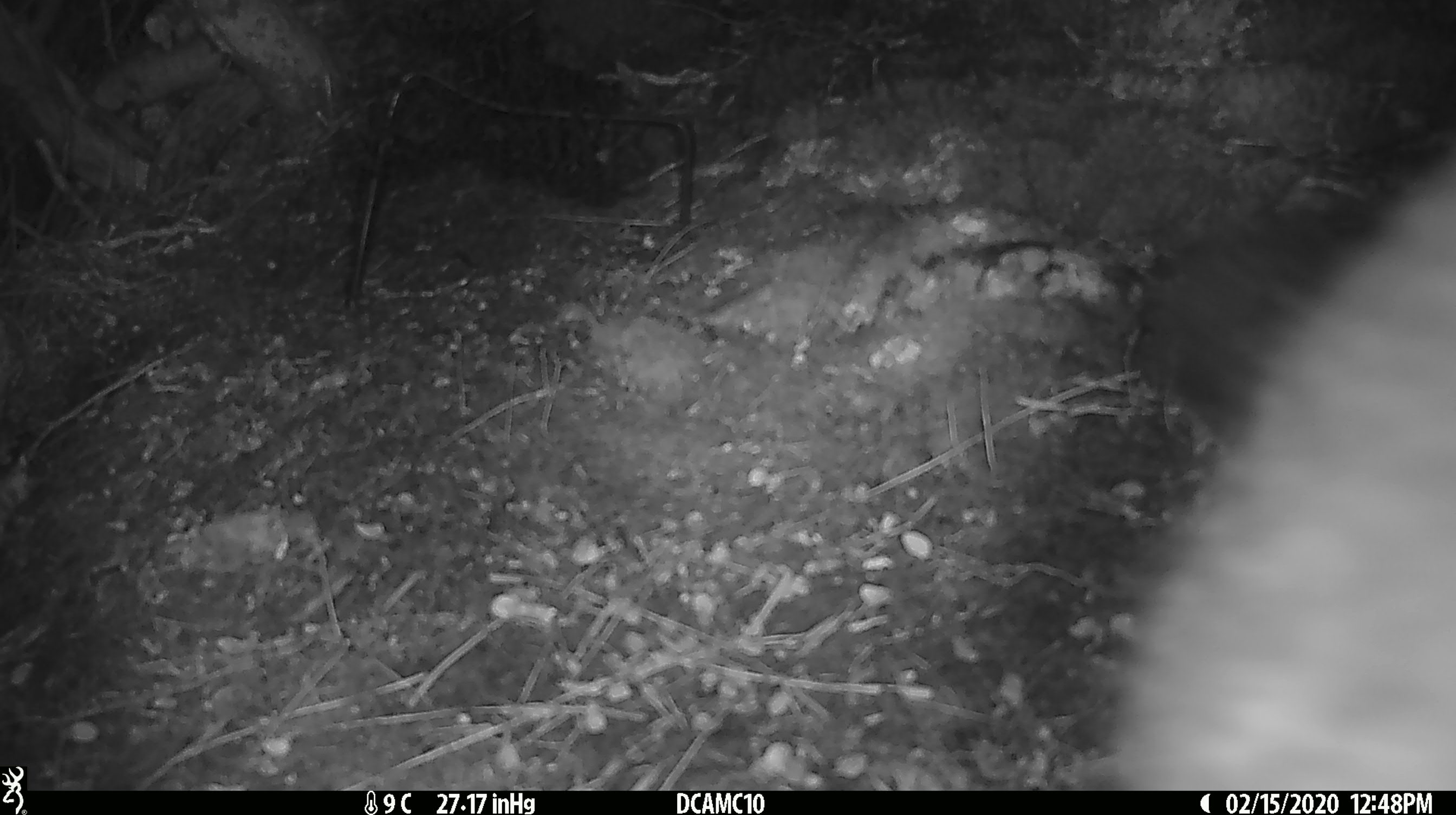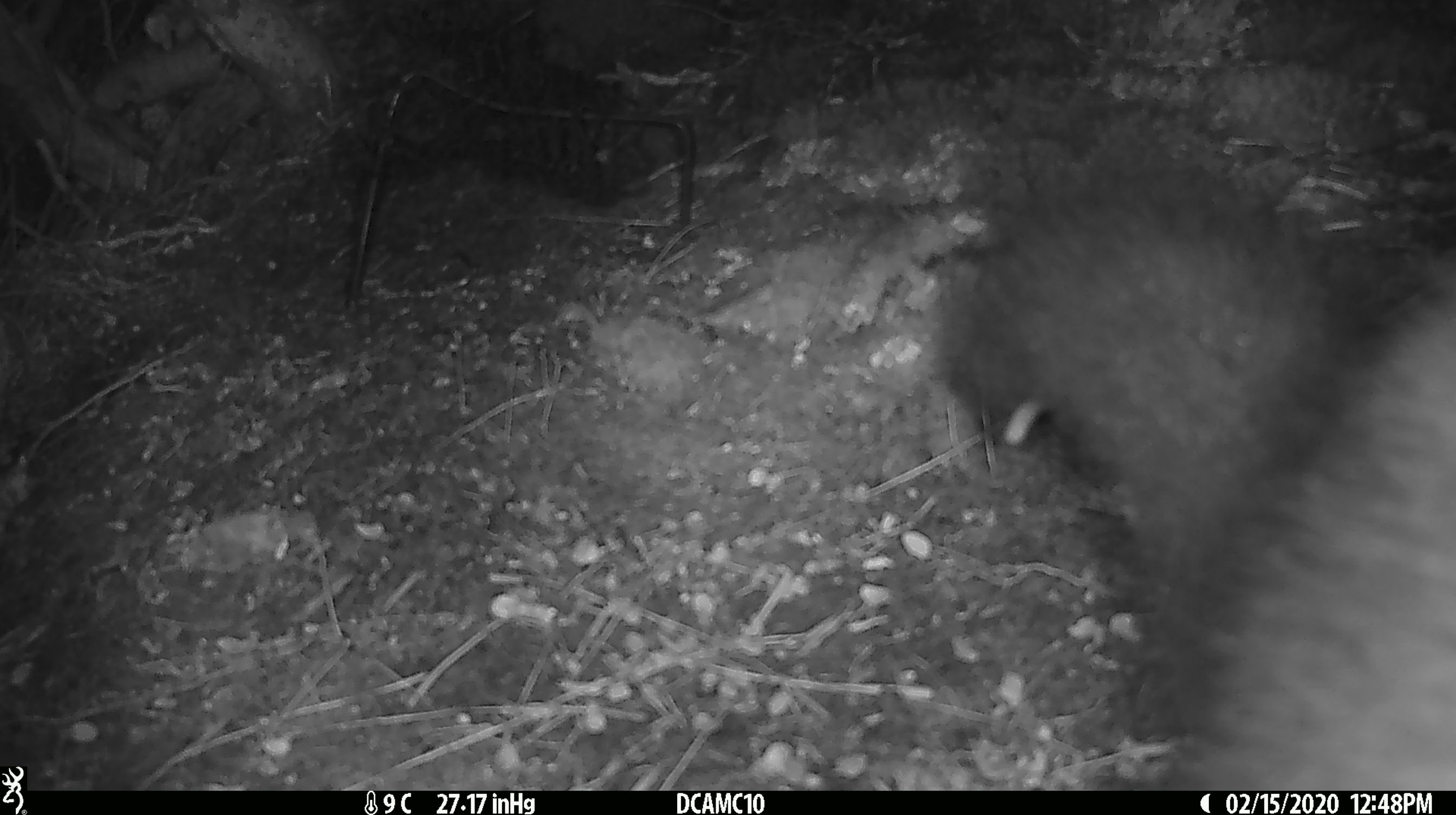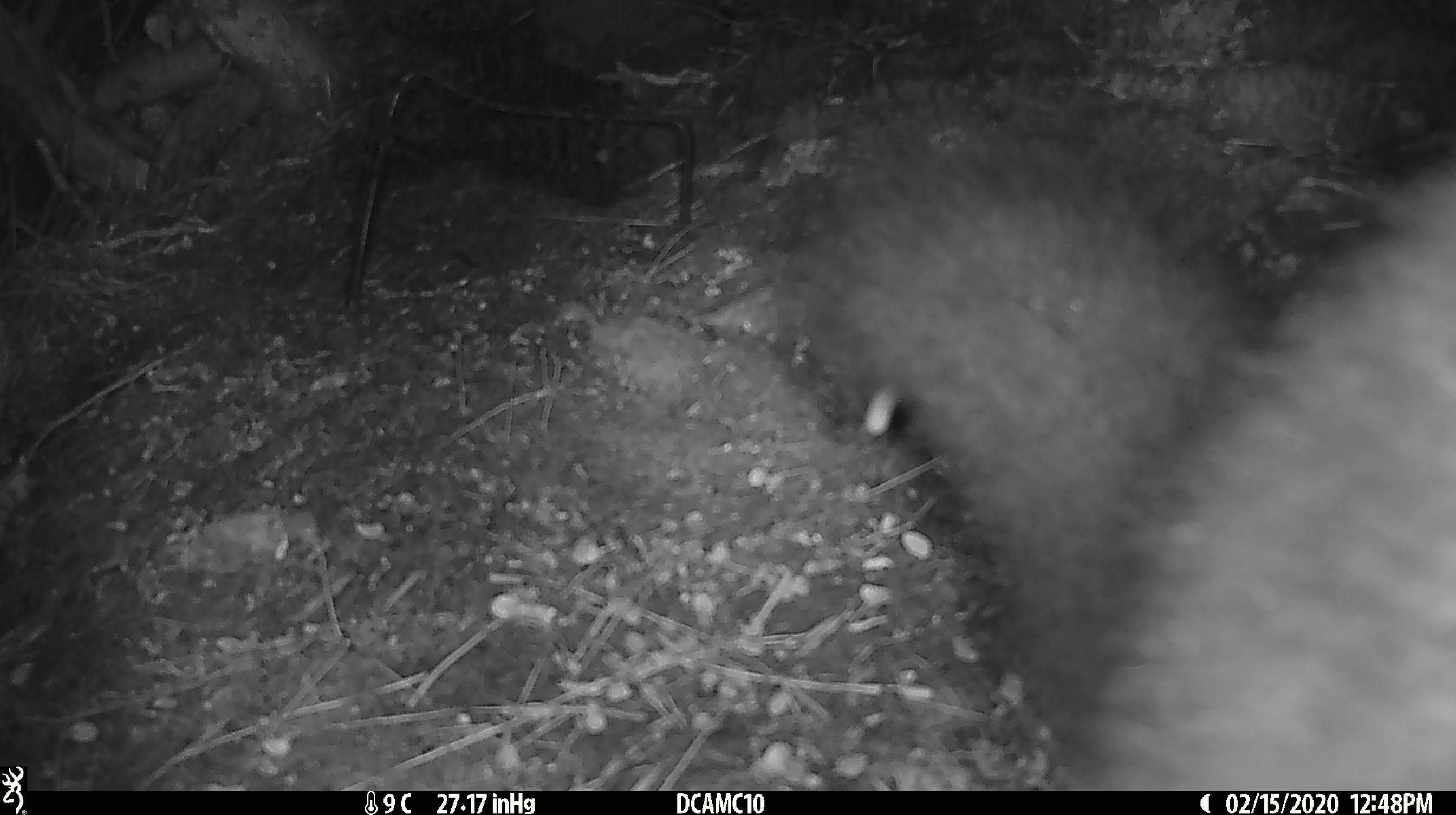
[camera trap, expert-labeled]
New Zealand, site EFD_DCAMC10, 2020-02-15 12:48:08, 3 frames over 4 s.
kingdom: Animalia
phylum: Chordata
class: Mammalia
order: Diprotodontia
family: Phalangeridae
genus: Trichosurus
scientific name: Trichosurus vulpecula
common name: common brushtail possum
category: possum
Possum (common brushtail possum) (Trichosurus vulpecula).